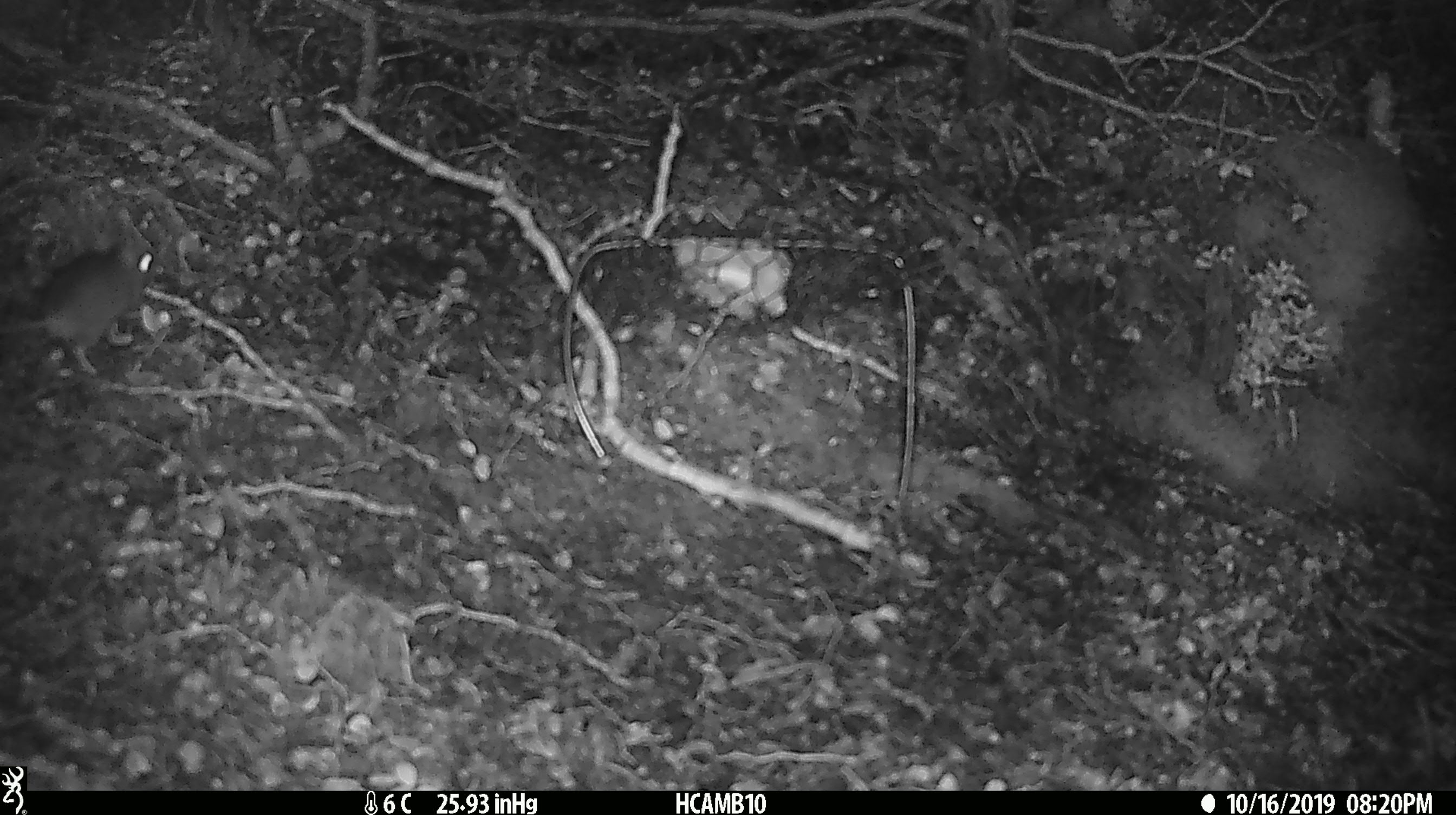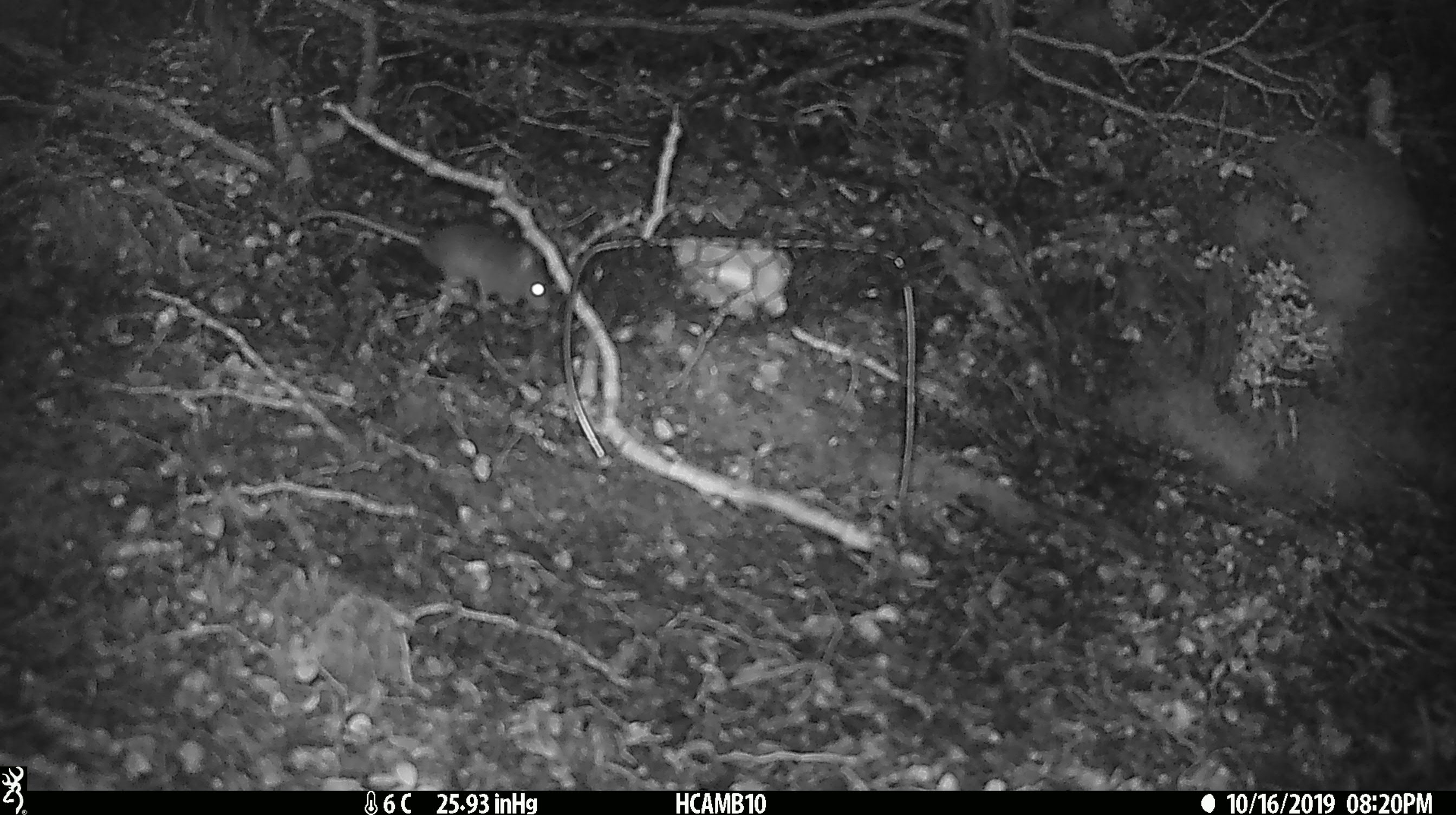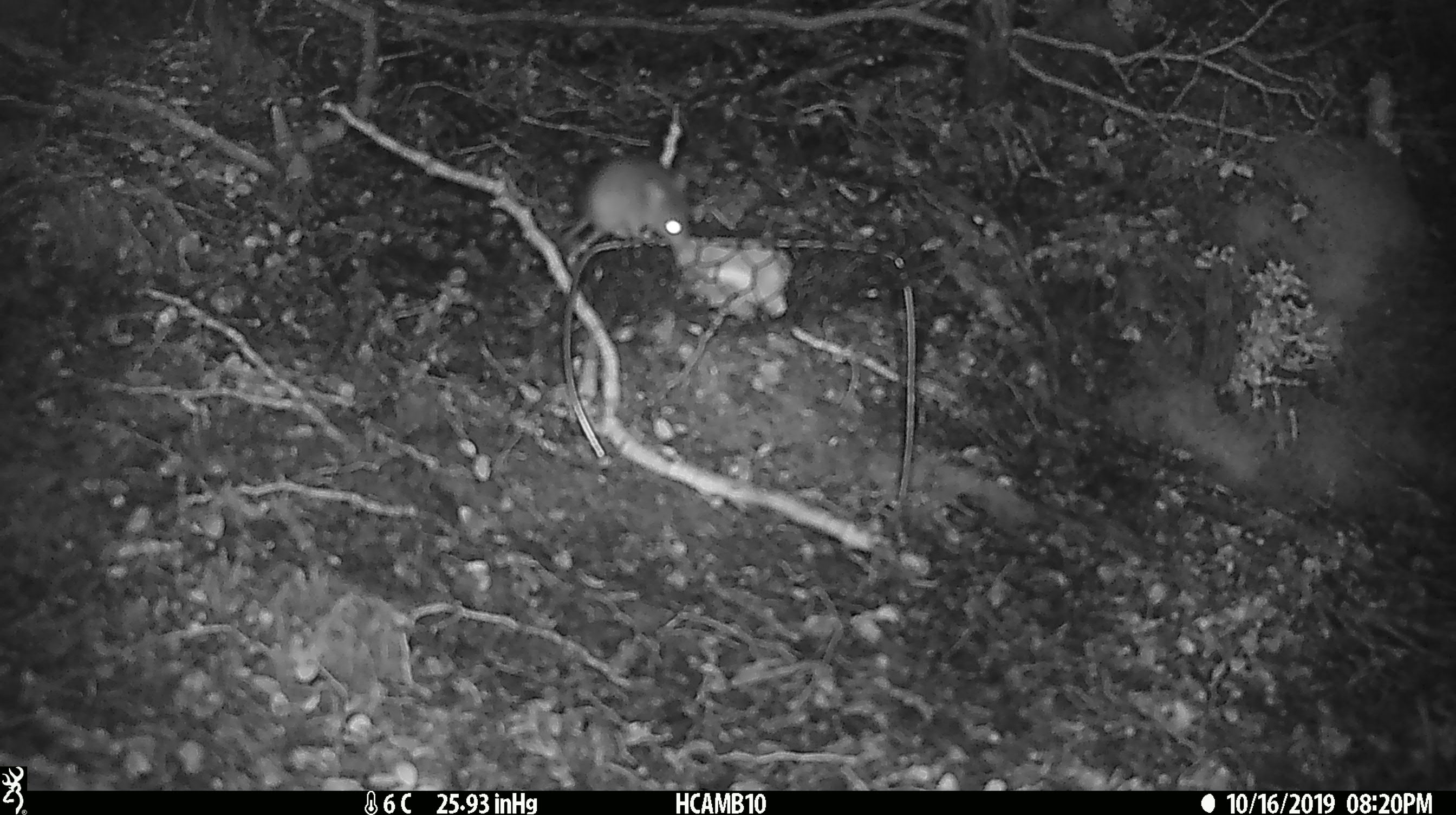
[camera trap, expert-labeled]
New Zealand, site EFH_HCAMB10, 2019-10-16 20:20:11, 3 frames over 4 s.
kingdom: Animalia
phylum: Chordata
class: Mammalia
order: Rodentia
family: Muridae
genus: Mus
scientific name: Mus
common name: mouse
Mouse (Mus).